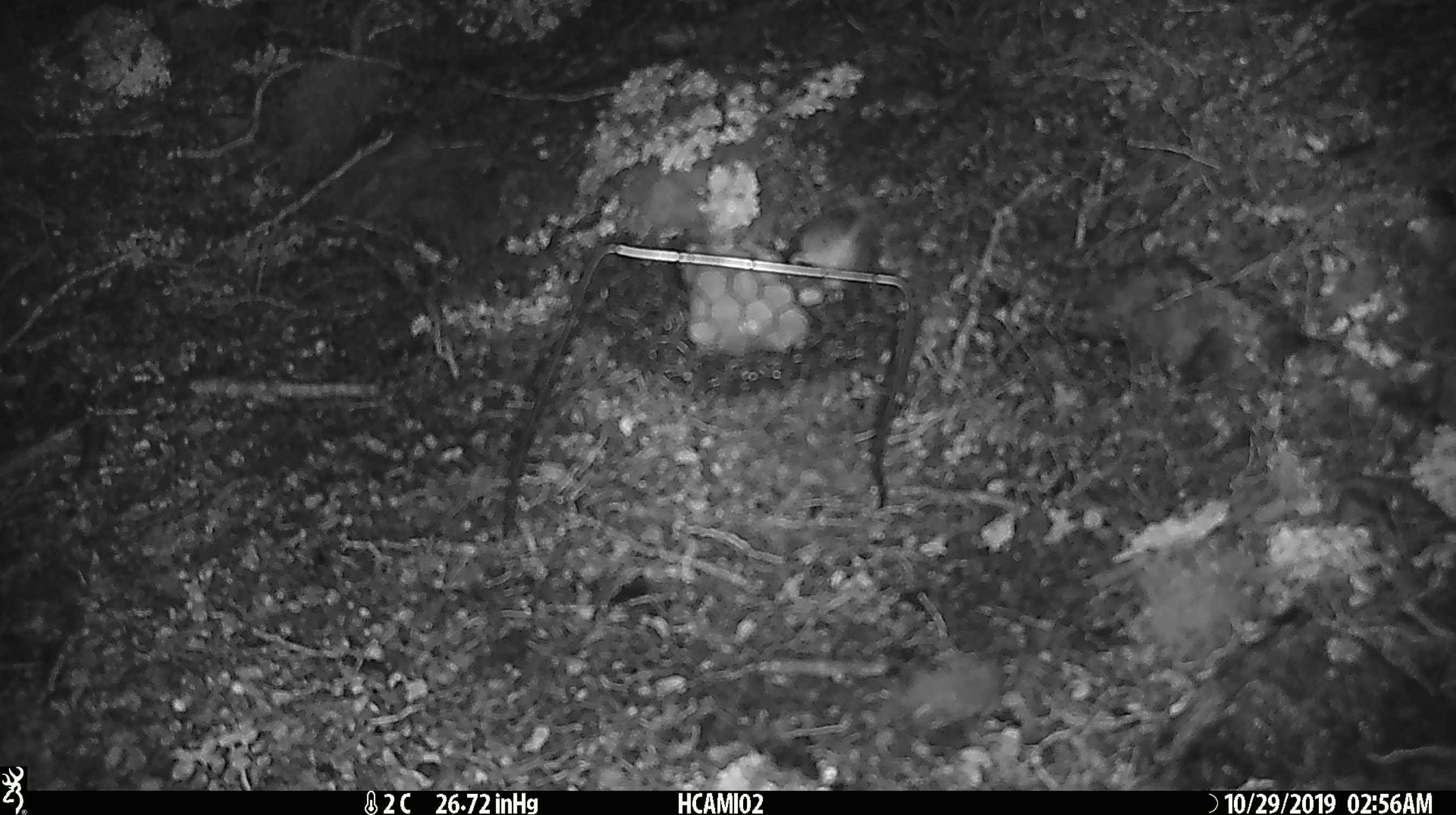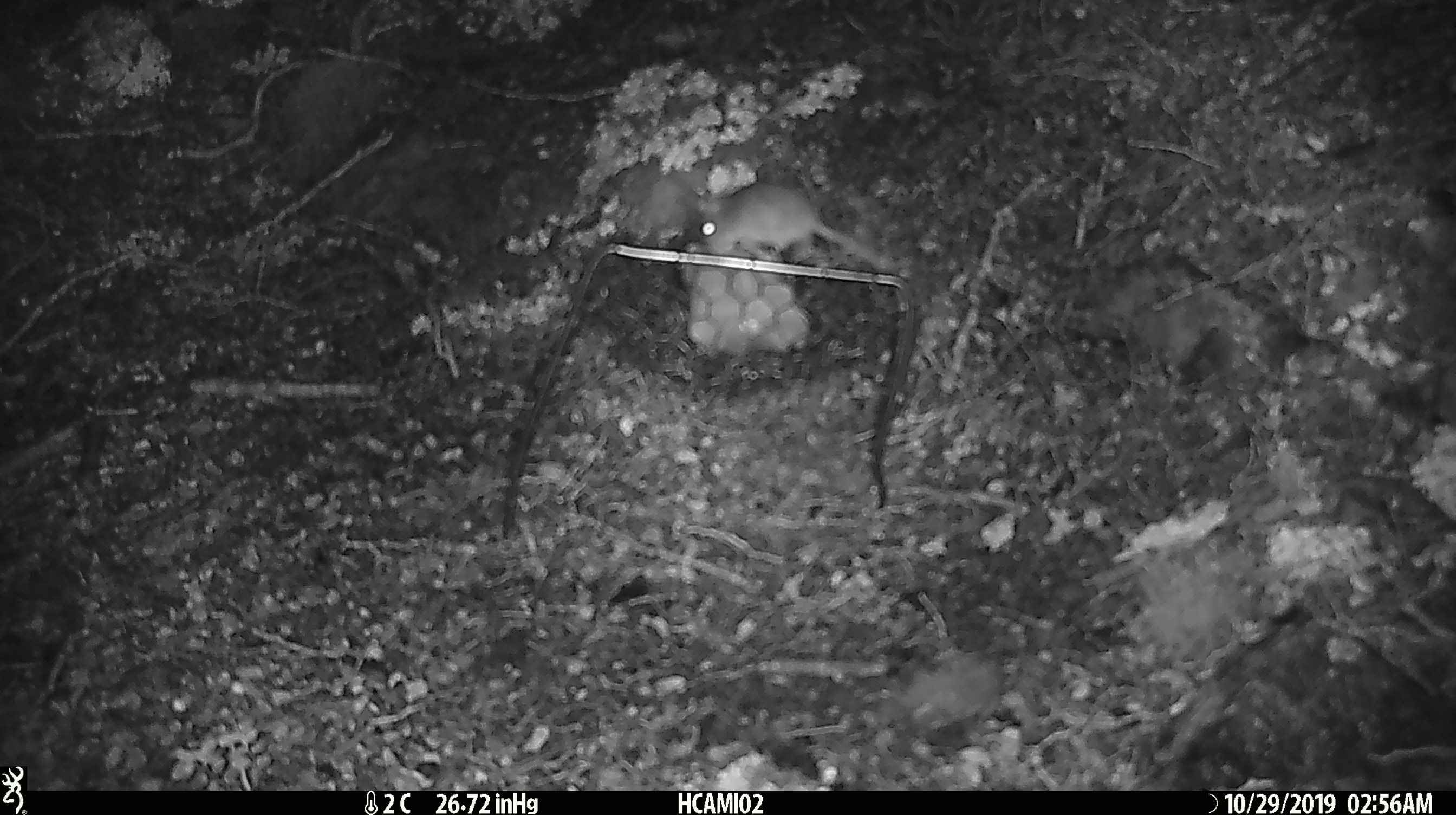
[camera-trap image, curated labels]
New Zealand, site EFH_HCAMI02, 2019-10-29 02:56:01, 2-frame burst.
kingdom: Animalia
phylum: Chordata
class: Mammalia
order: Rodentia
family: Muridae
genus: Mus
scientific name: Mus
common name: mouse